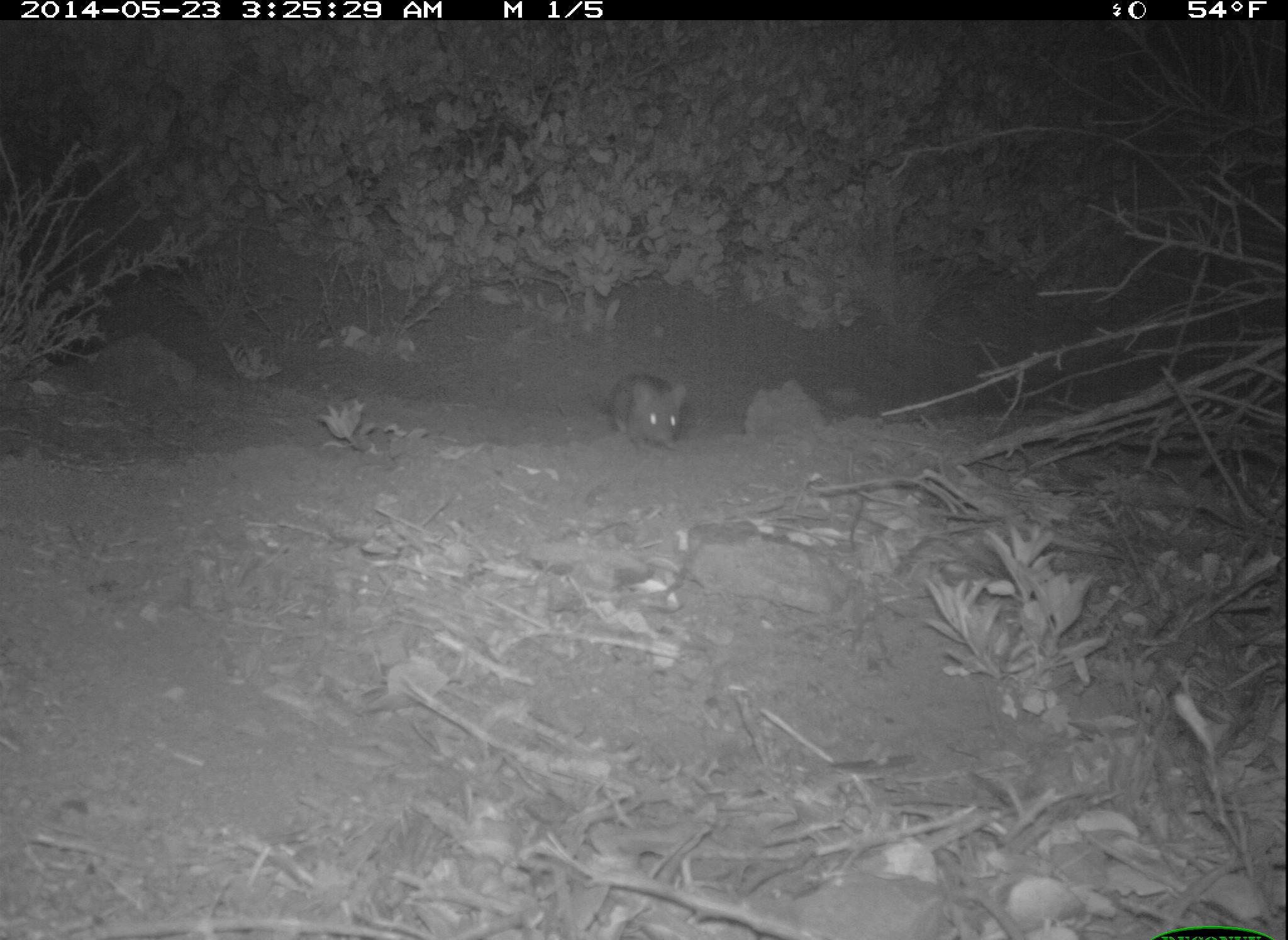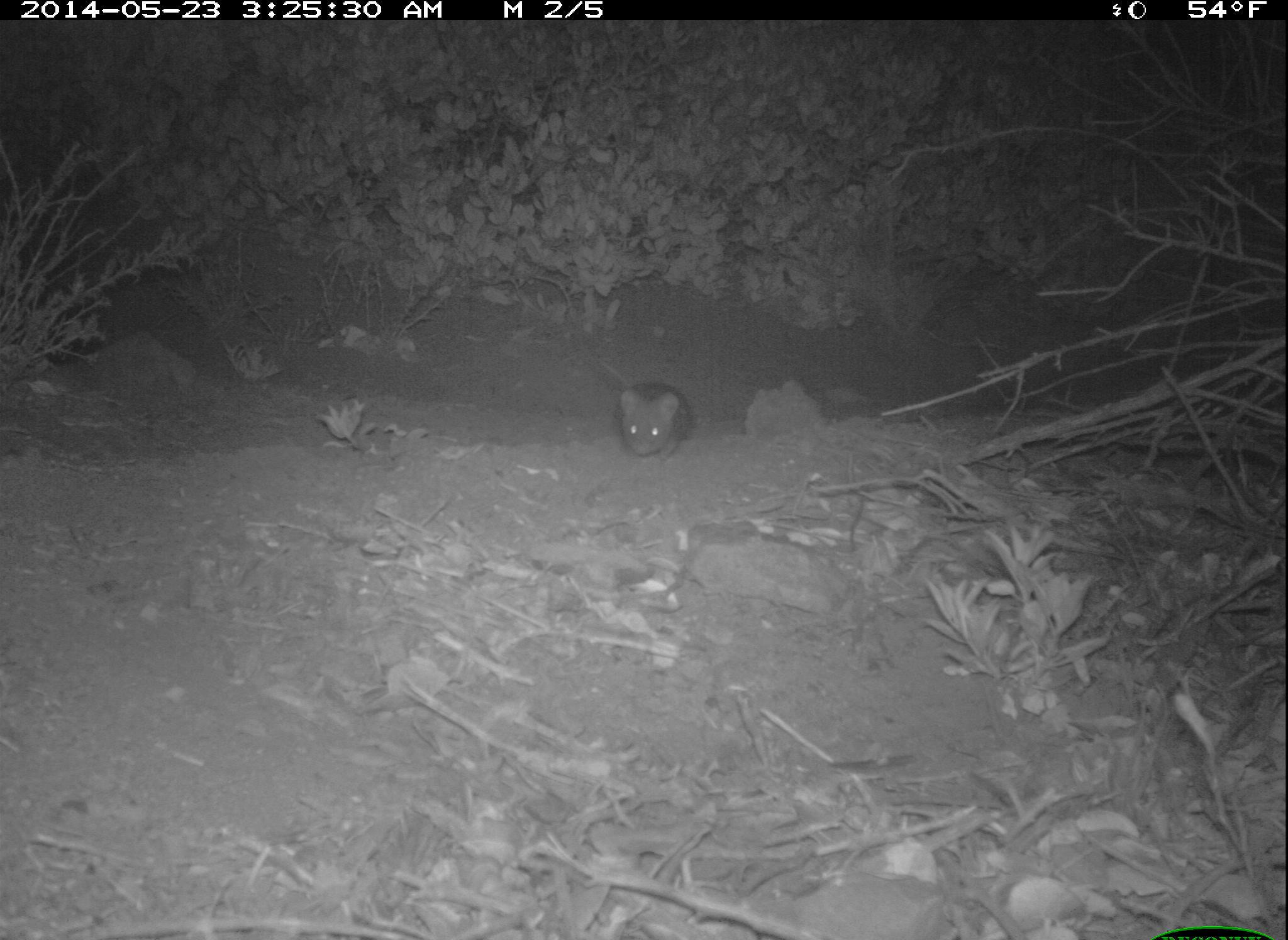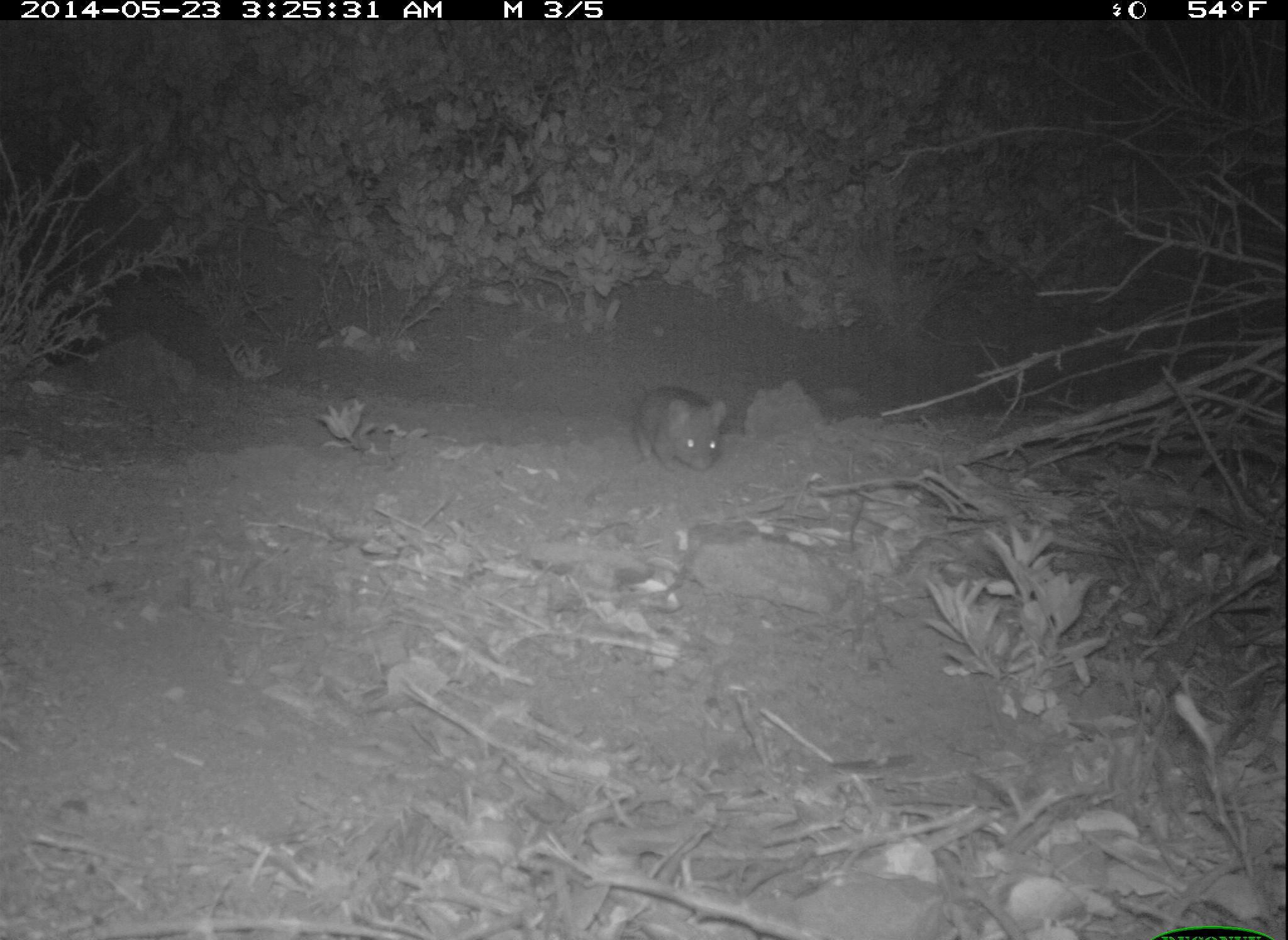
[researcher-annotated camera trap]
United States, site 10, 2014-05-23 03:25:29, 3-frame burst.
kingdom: Animalia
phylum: Chordata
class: Mammalia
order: Rodentia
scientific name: Rodentia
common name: rodent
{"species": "rodent (Rodentia)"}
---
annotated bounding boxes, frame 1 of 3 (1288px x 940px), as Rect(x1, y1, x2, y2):
rodent: Rect(599, 374, 692, 451)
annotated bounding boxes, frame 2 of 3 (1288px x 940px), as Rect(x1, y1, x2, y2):
rodent: Rect(600, 355, 694, 461)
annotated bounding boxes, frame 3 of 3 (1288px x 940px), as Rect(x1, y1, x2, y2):
rodent: Rect(627, 380, 728, 473)